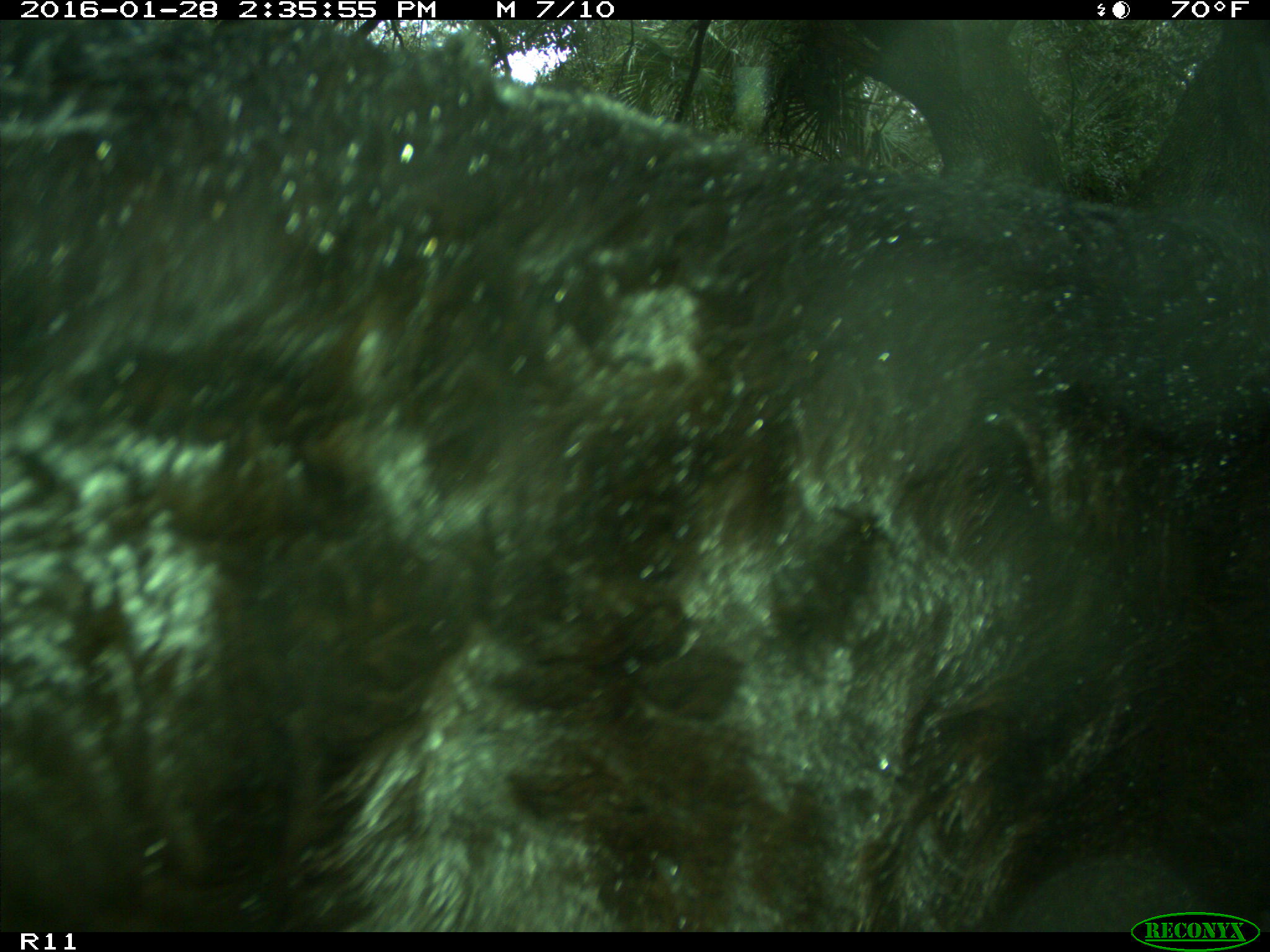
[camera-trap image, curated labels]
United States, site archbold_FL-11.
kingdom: Animalia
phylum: Chordata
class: Mammalia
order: Artiodactyla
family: Bovidae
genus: Bos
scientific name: Bos taurus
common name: domestic cow